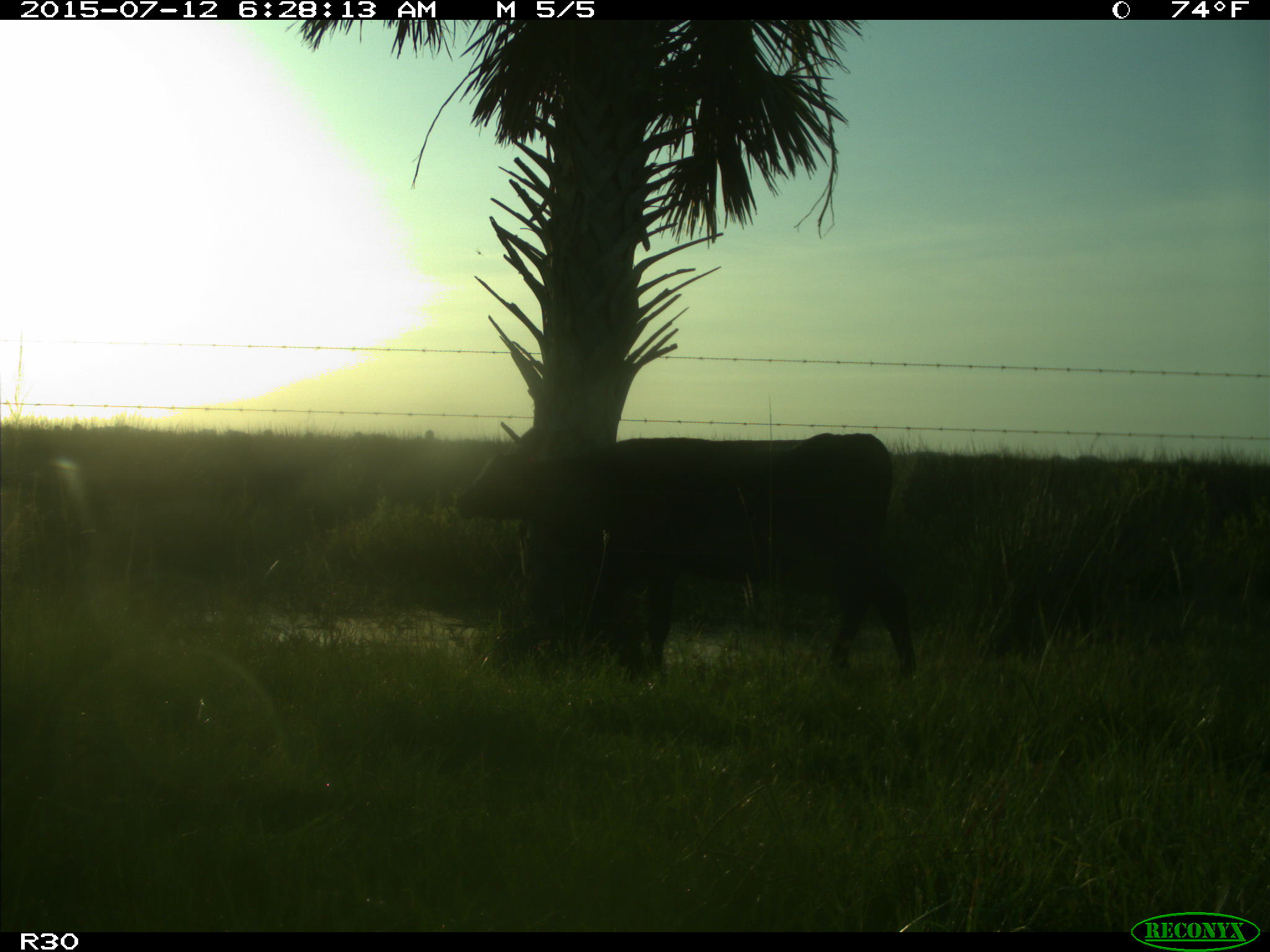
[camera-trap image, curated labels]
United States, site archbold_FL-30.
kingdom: Animalia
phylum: Chordata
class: Mammalia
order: Artiodactyla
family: Bovidae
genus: Bos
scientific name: Bos taurus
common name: domestic cow